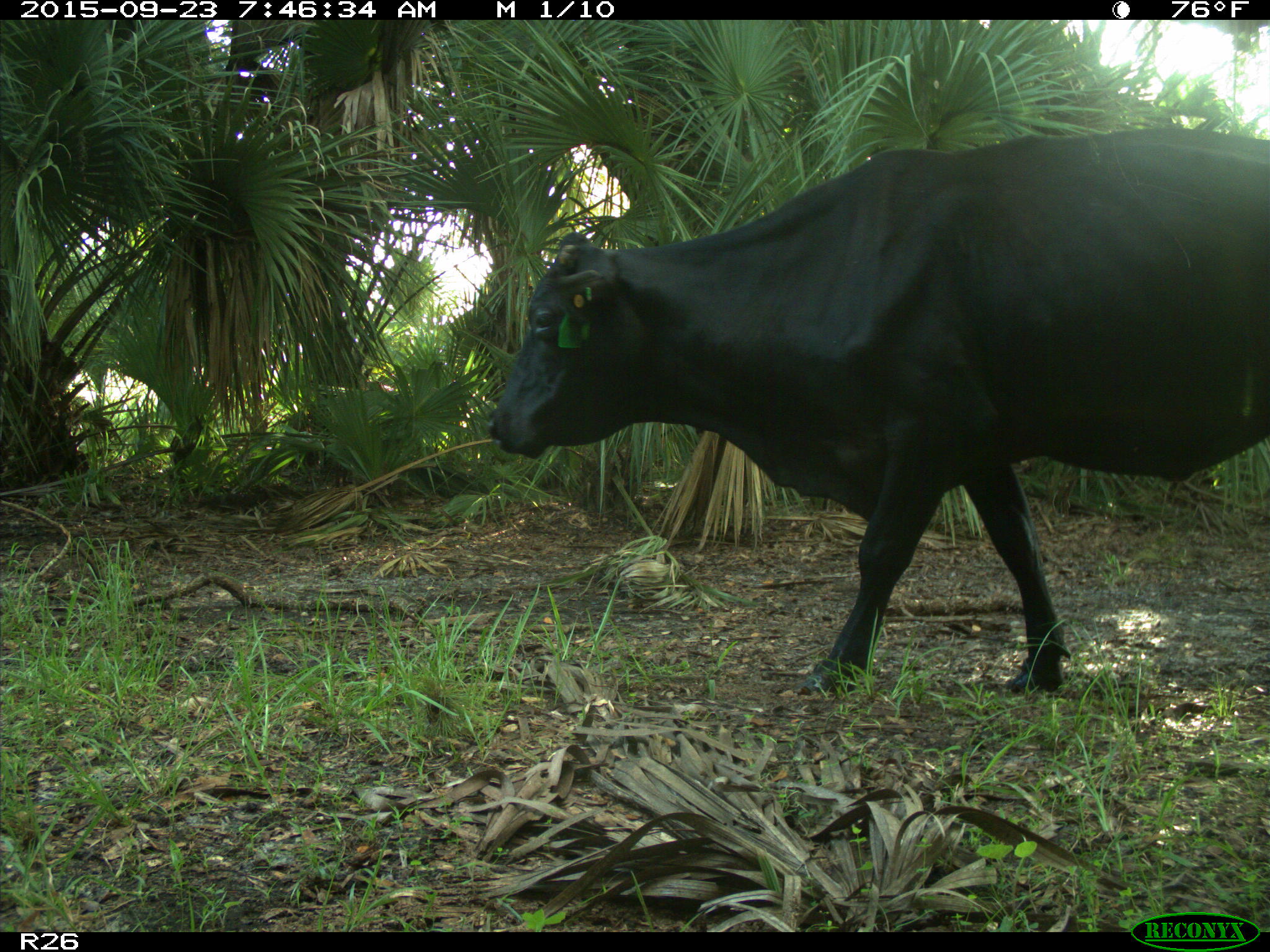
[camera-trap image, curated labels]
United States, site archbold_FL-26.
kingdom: Animalia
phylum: Chordata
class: Mammalia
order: Artiodactyla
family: Bovidae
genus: Bos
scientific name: Bos taurus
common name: domestic cow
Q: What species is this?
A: Bos taurus (domestic cow).